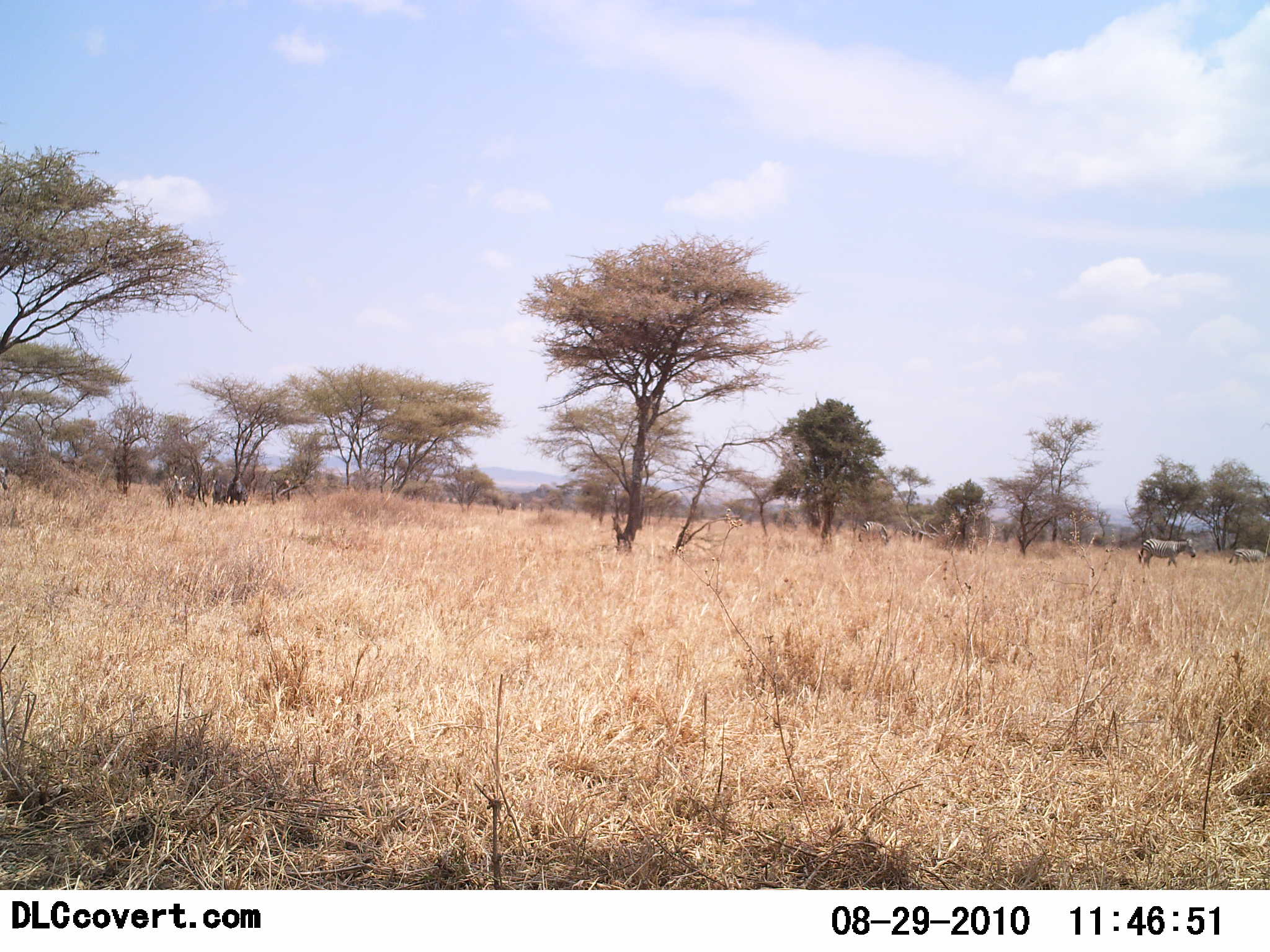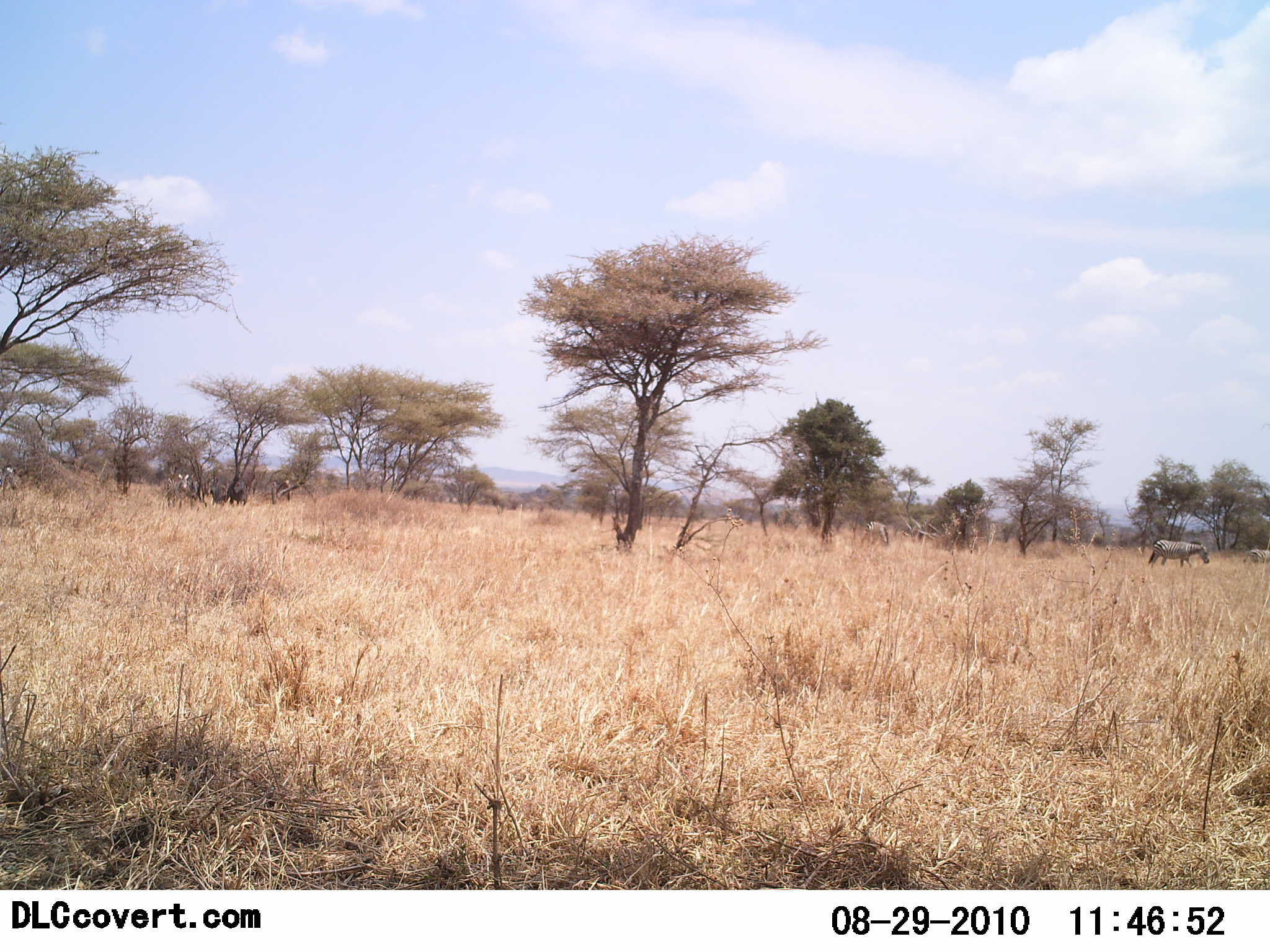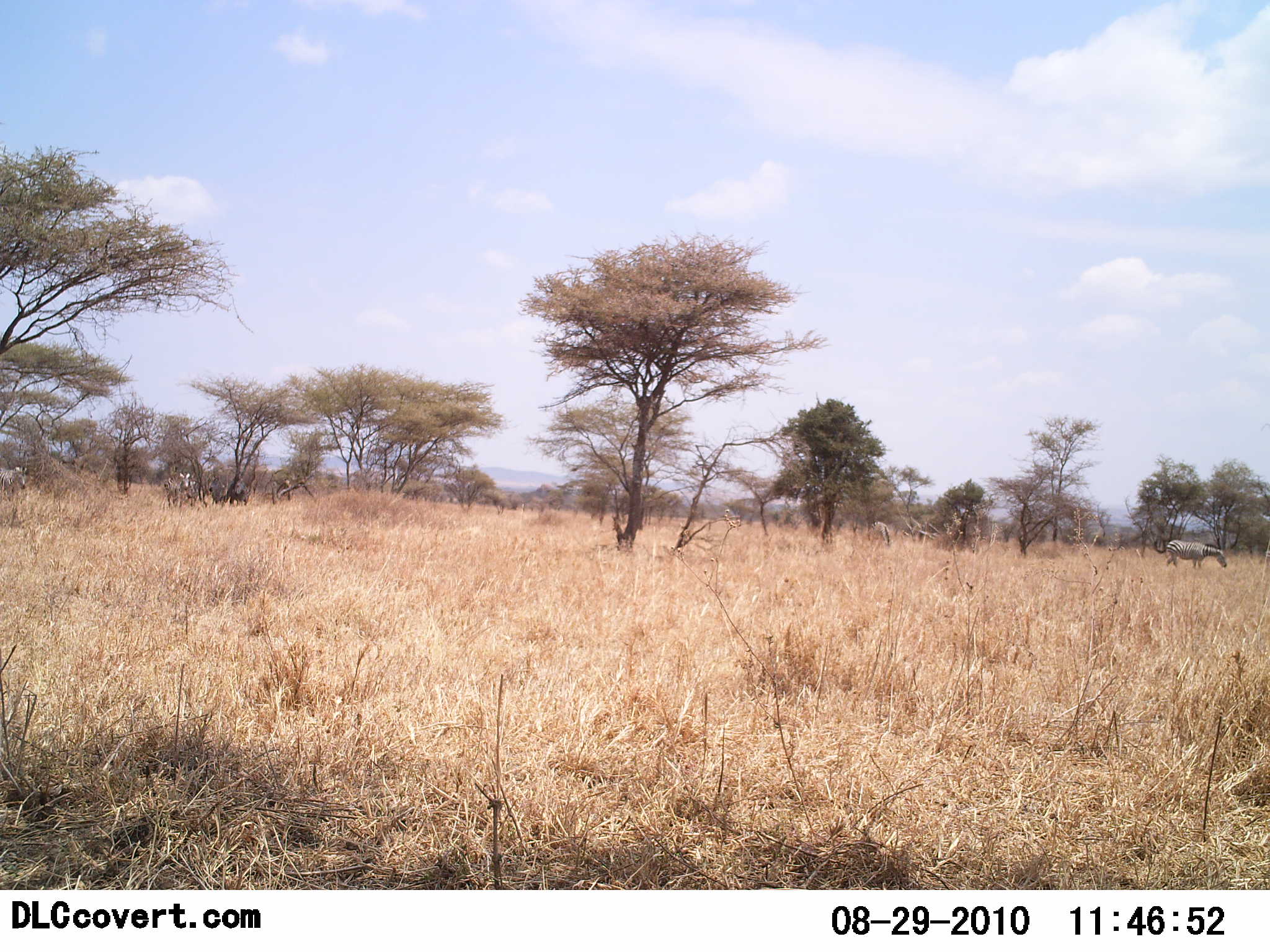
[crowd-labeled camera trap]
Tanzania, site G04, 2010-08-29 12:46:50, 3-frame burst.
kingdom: Animalia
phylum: Chordata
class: Mammalia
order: Perissodactyla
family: Equidae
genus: Equus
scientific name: Equus quagga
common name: plains zebra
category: zebra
Zebra (plains zebra) (Equus quagga), count 6. Behavior (volunteer vote fractions): standing 31%, resting 0%, moving 77%, interacting 0%. Young present (vote fraction): 0%. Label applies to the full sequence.